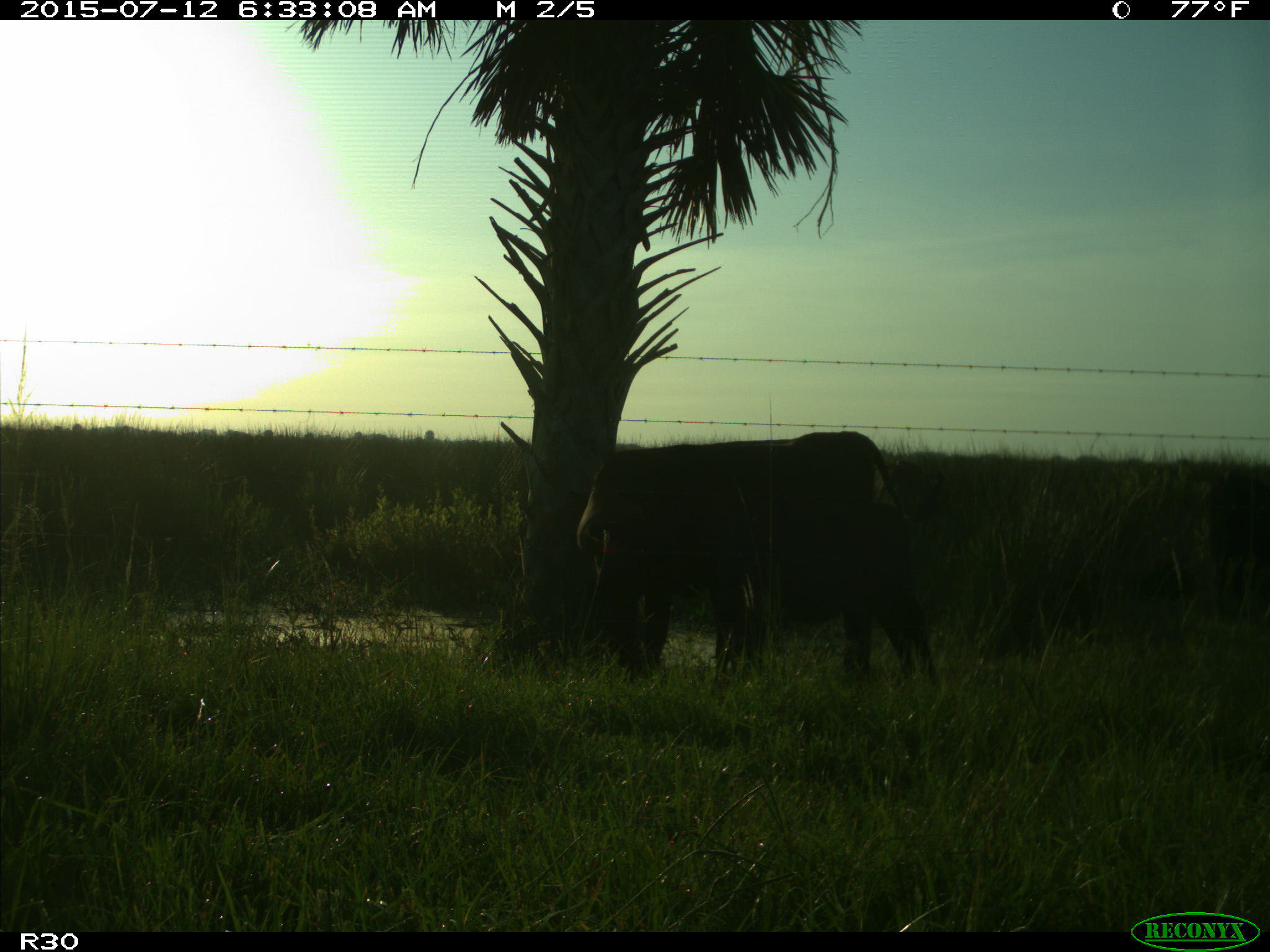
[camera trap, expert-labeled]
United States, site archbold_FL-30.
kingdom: Animalia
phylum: Chordata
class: Mammalia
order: Artiodactyla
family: Bovidae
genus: Bos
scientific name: Bos taurus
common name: domestic cow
Bos taurus (domestic cow).